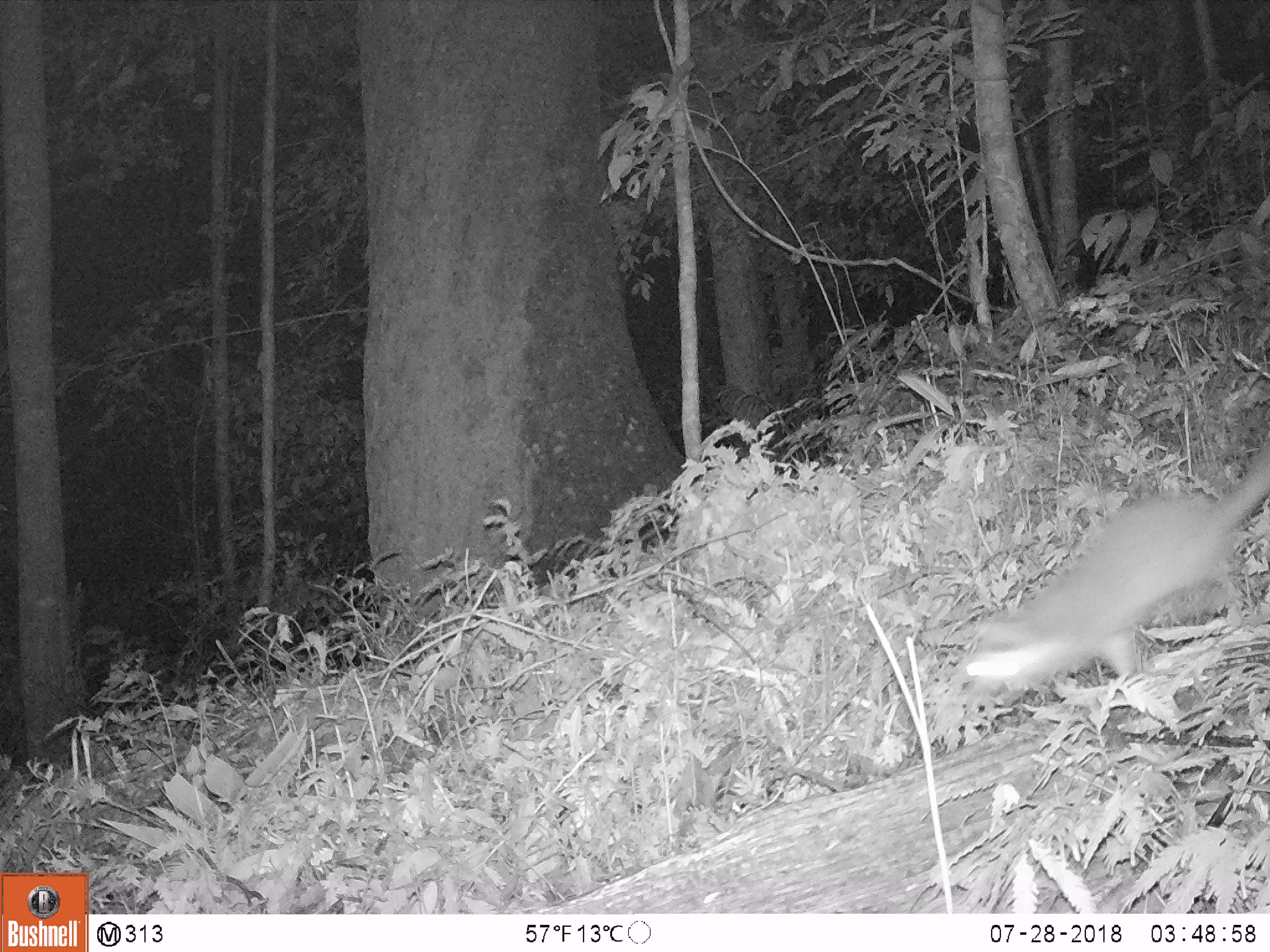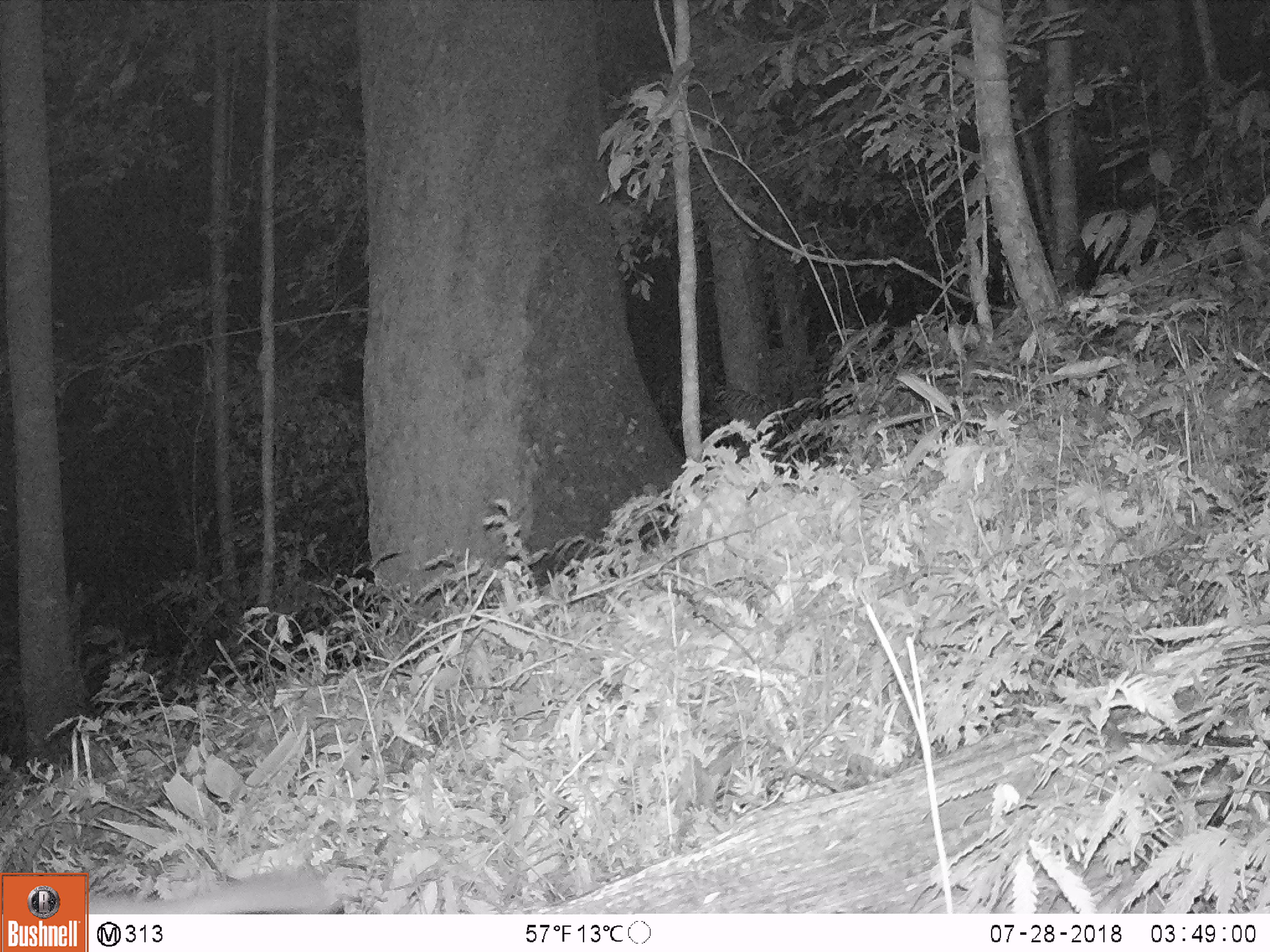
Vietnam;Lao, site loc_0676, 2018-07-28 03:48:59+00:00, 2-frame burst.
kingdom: Animalia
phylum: Chordata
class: Mammalia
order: Carnivora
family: Mustelidae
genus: Melogale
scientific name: Melogale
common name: ferret badger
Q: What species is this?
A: Ferret badger (Melogale).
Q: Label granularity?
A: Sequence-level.